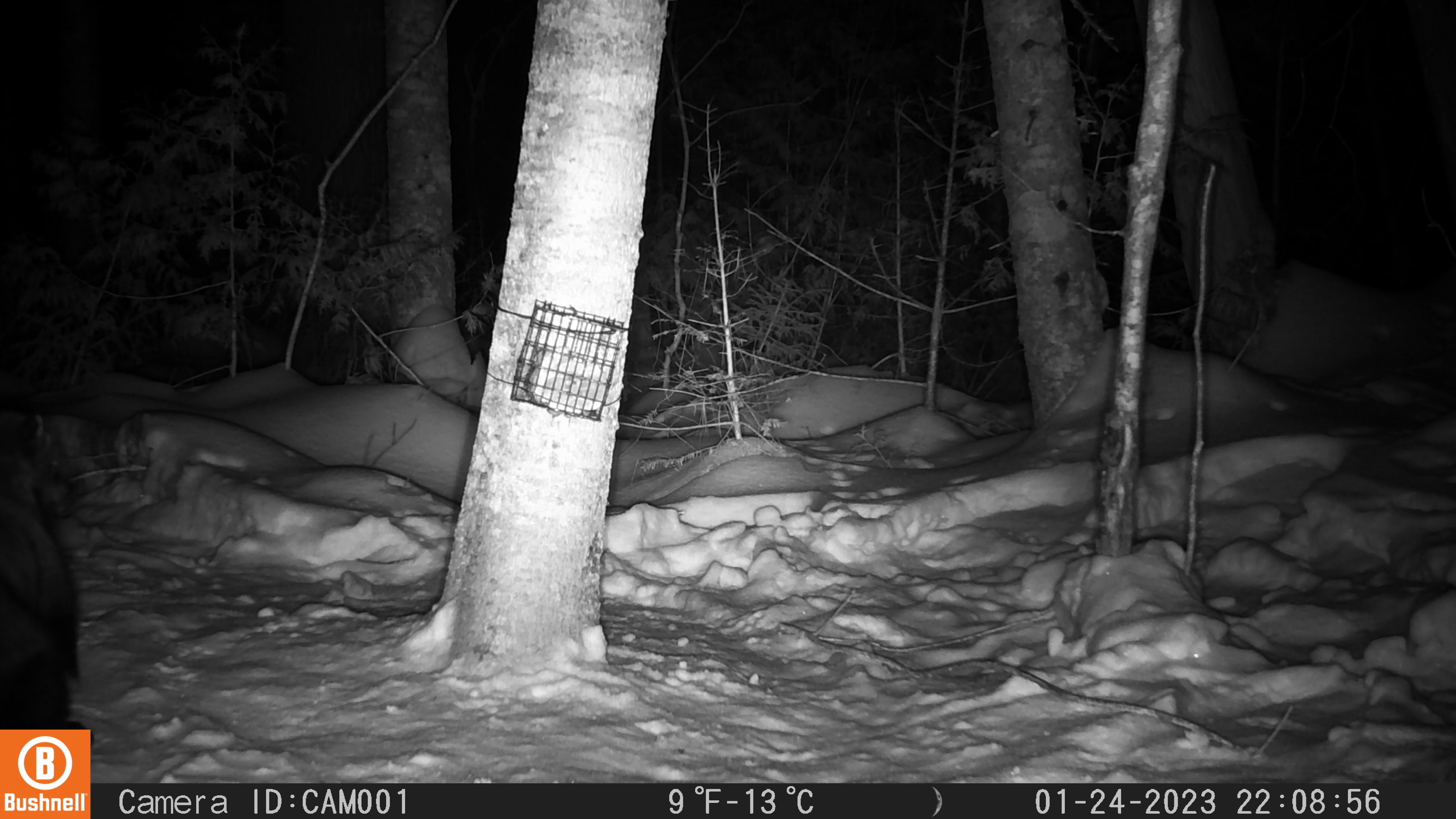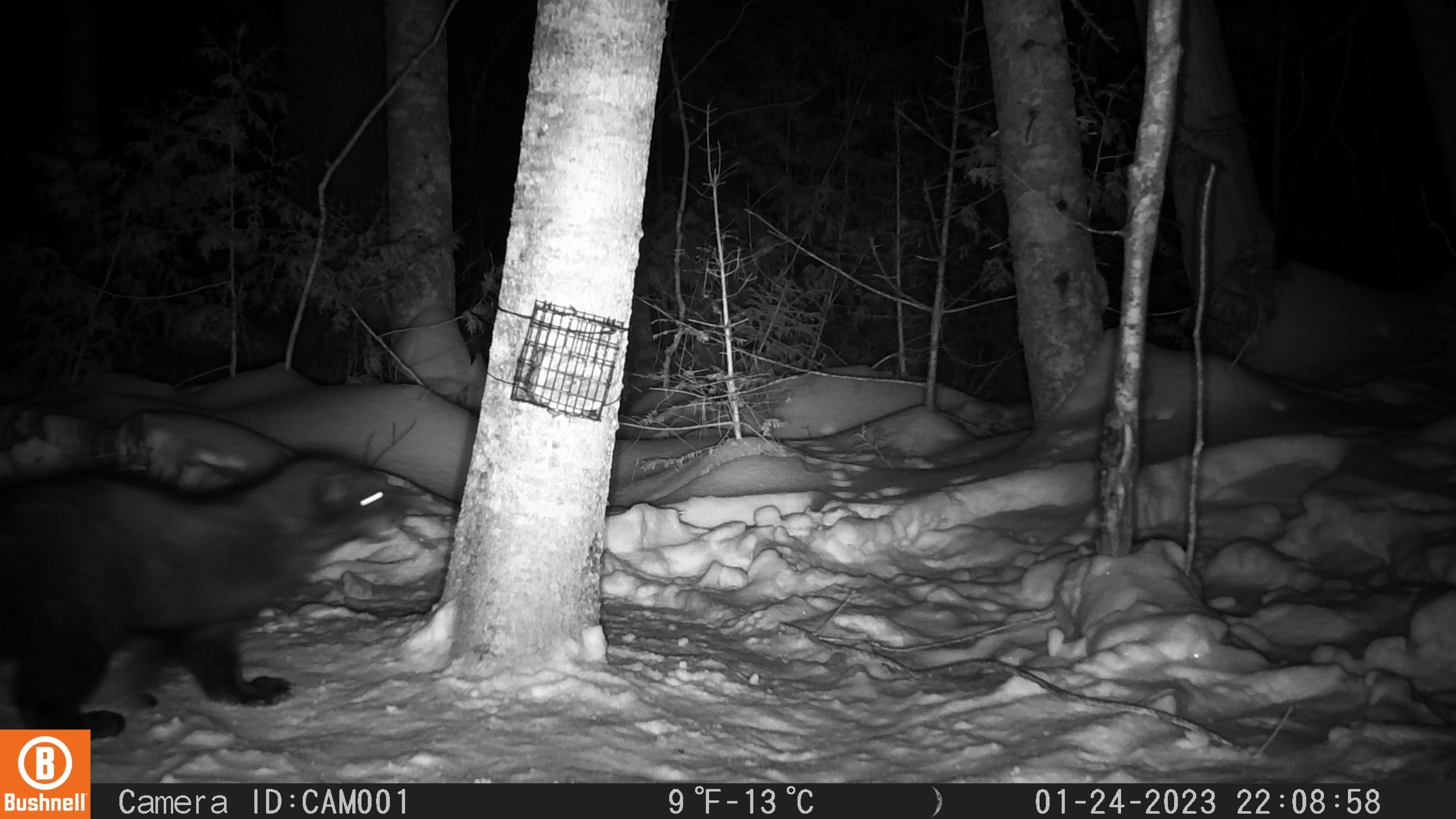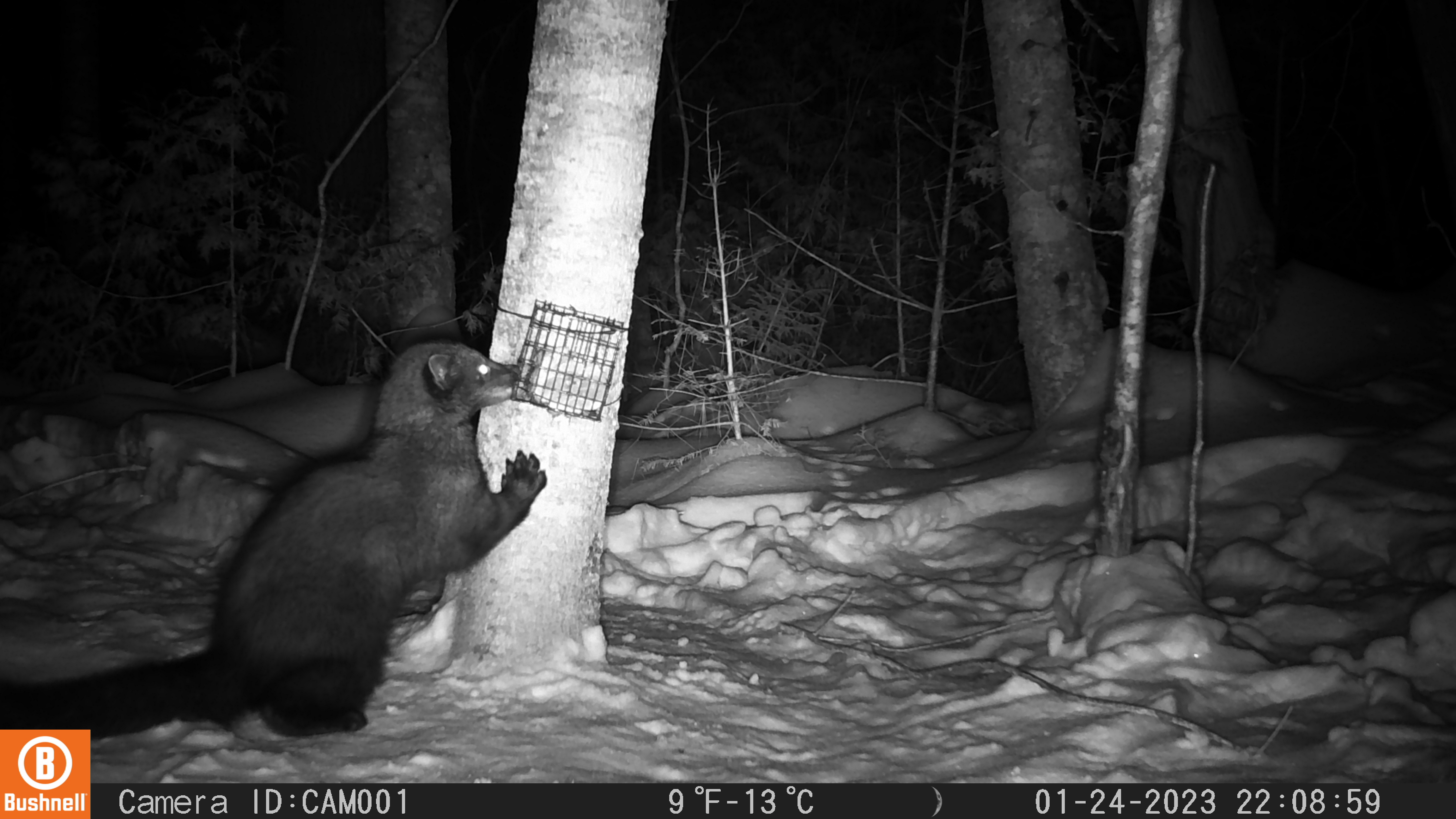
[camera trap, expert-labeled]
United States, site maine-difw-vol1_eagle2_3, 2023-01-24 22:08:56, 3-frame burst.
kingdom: Animalia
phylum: Chordata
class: Mammalia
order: Carnivora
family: Mustelidae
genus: Pekania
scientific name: Pekania pennanti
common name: fisher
Fisher (Pekania pennanti).